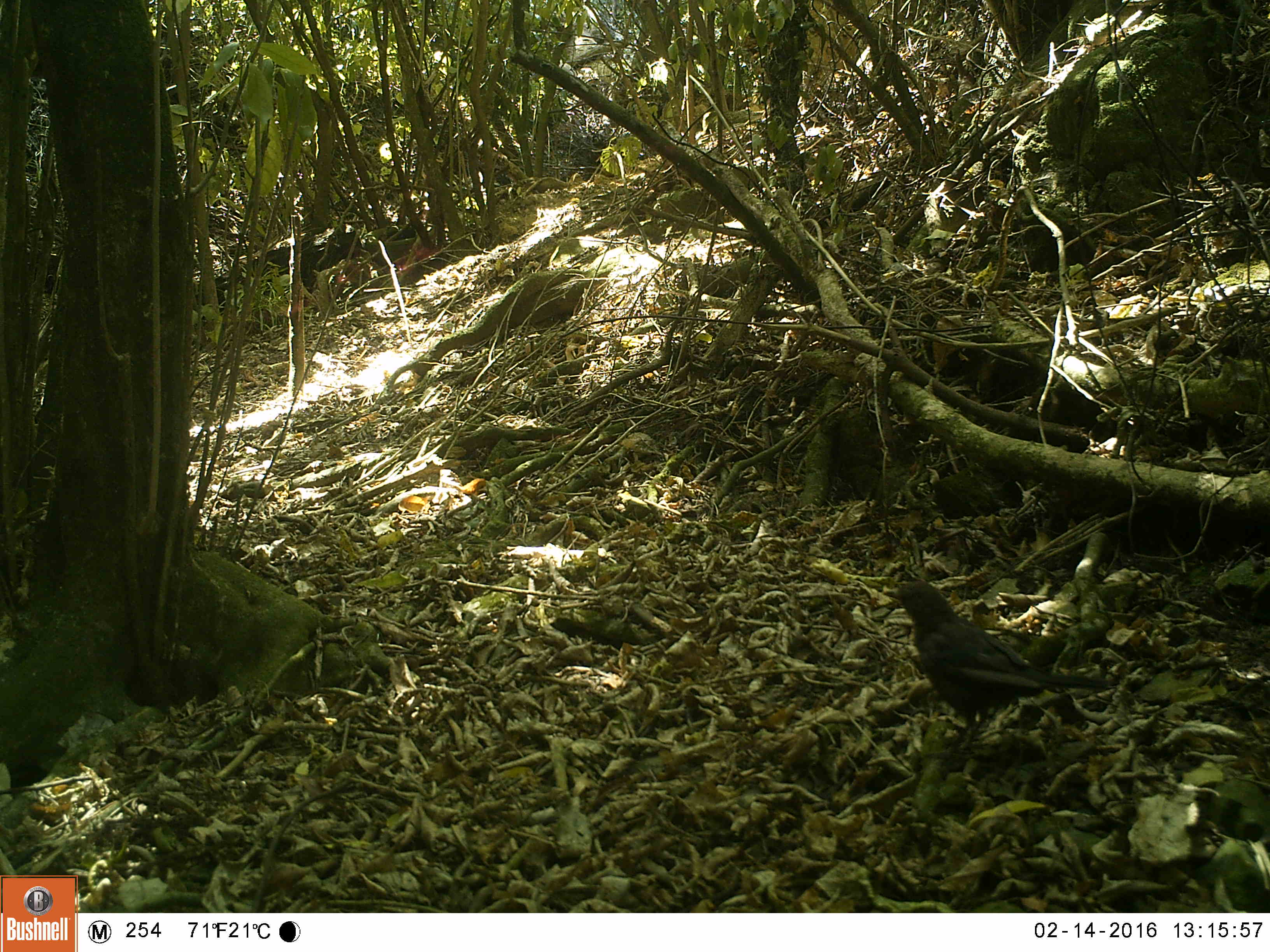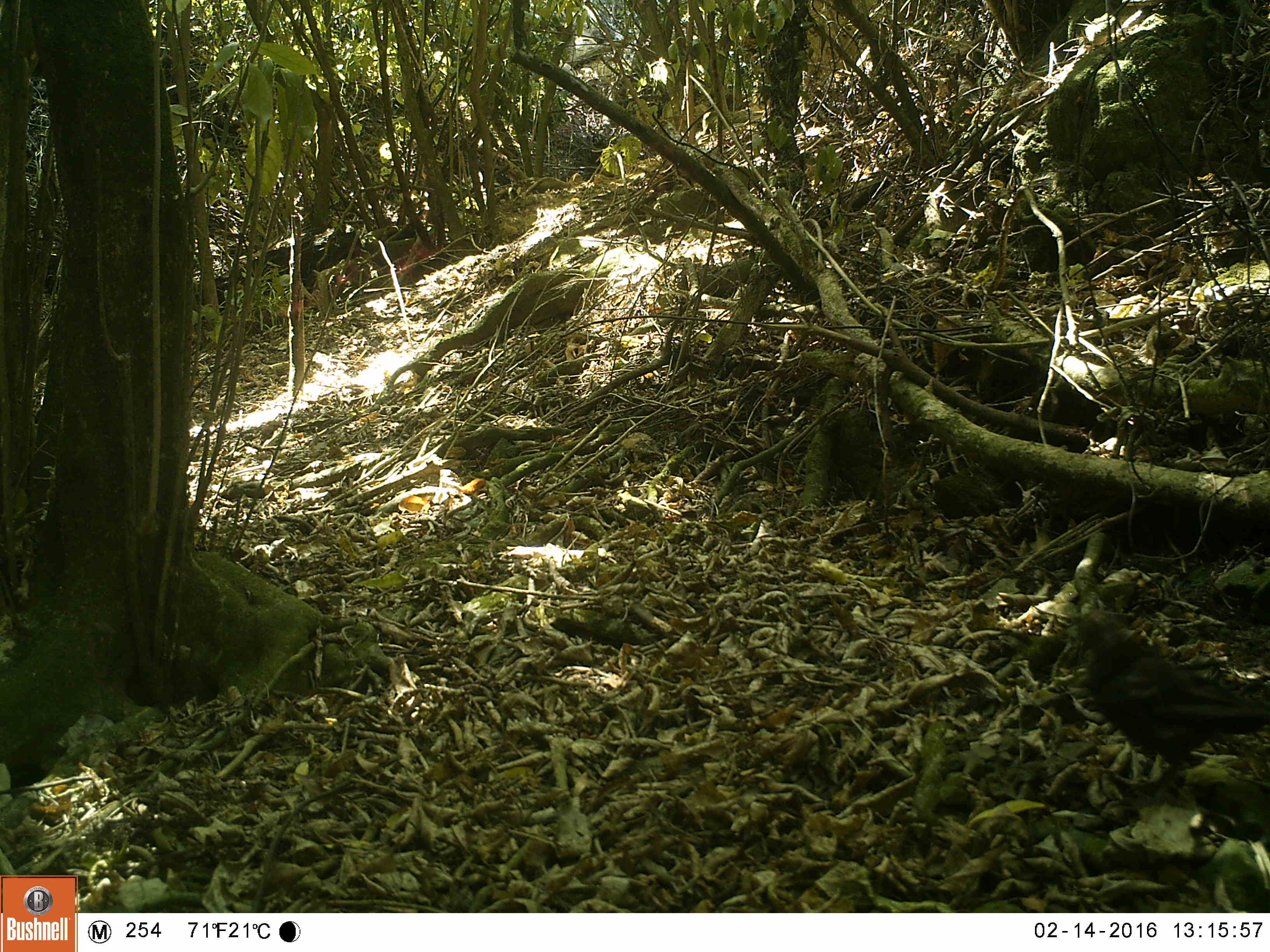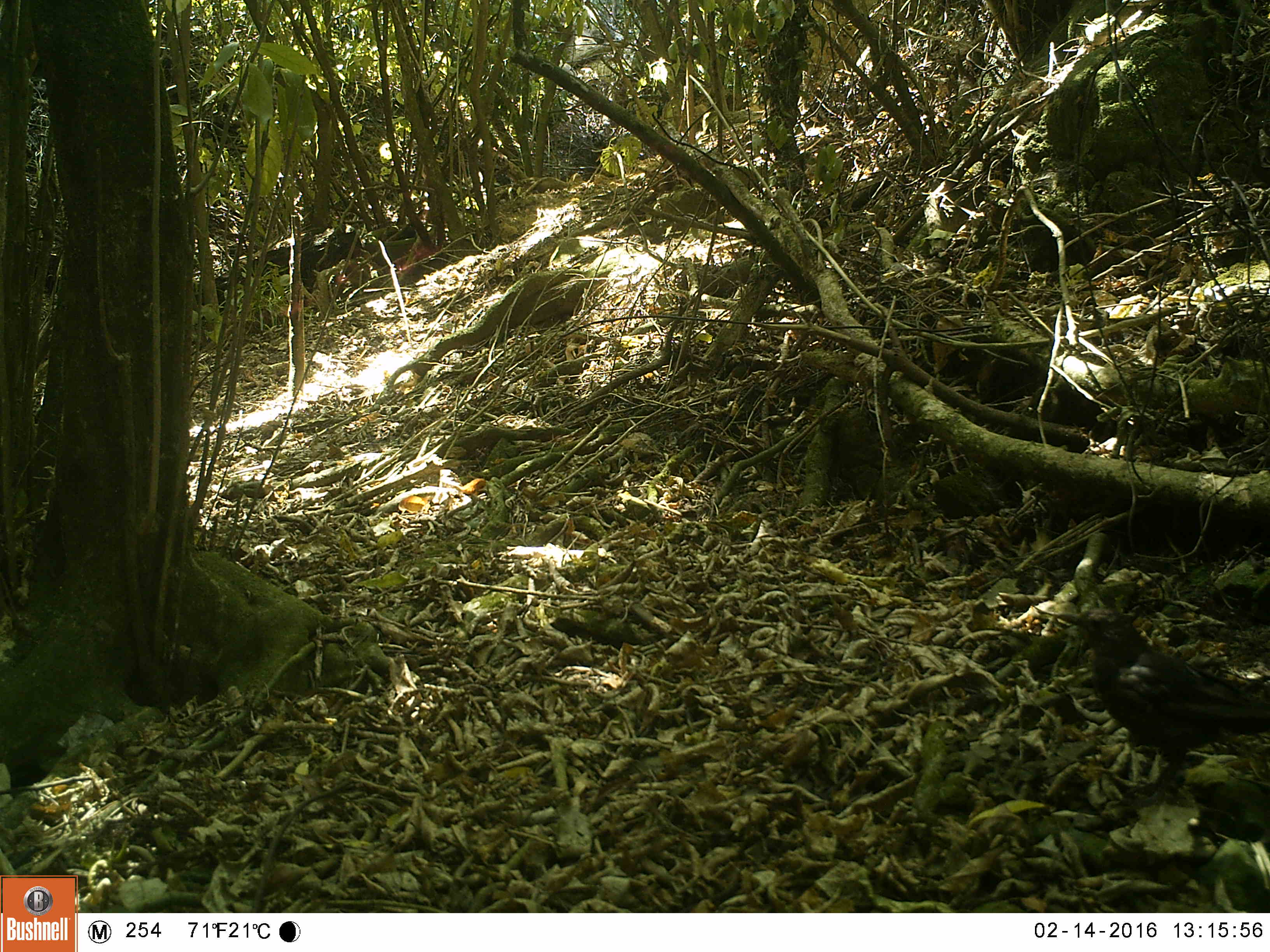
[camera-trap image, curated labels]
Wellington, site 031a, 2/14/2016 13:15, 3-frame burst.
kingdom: Animalia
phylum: Chordata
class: Aves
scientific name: Aves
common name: bird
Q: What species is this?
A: Bird (Aves).